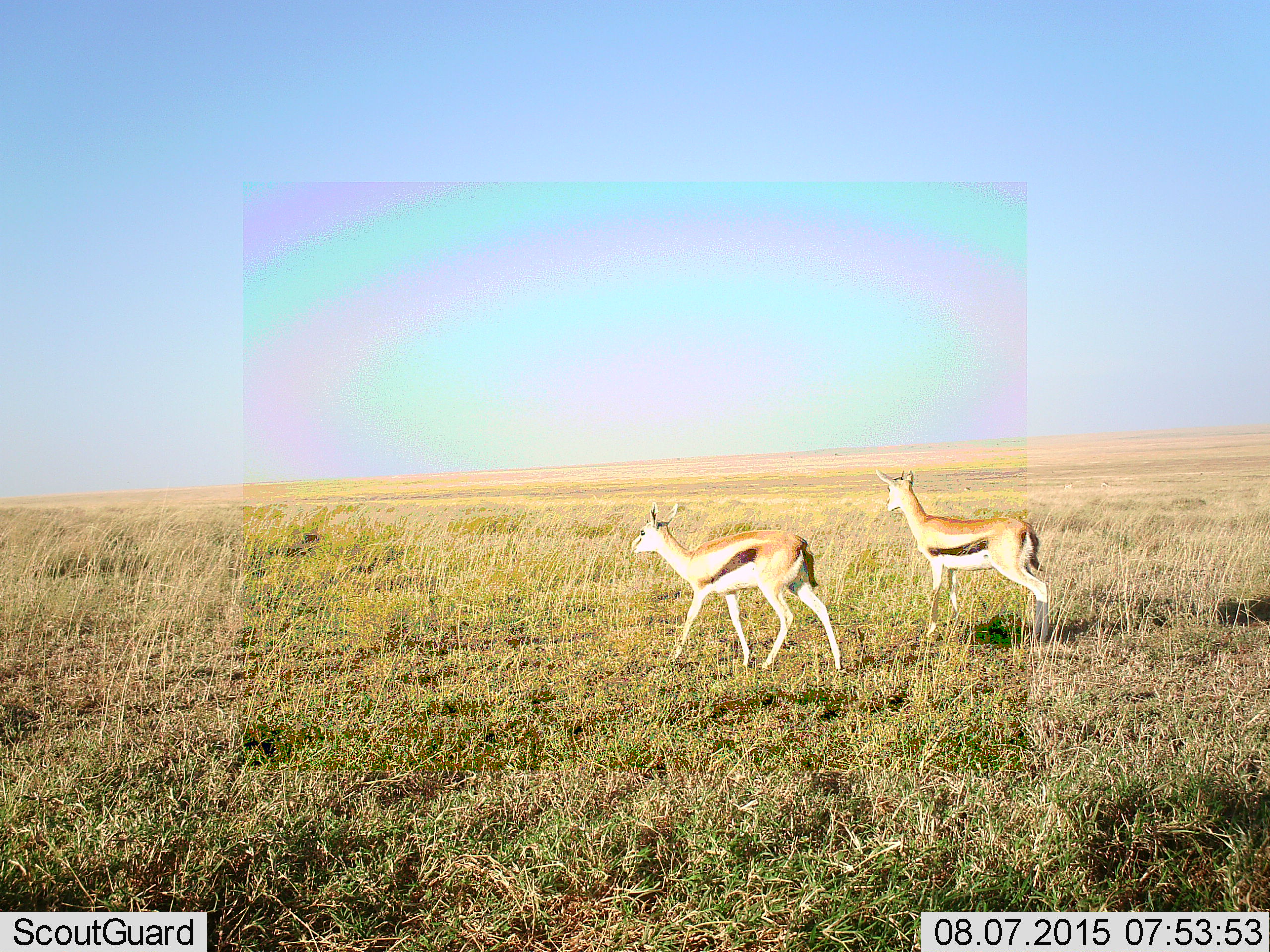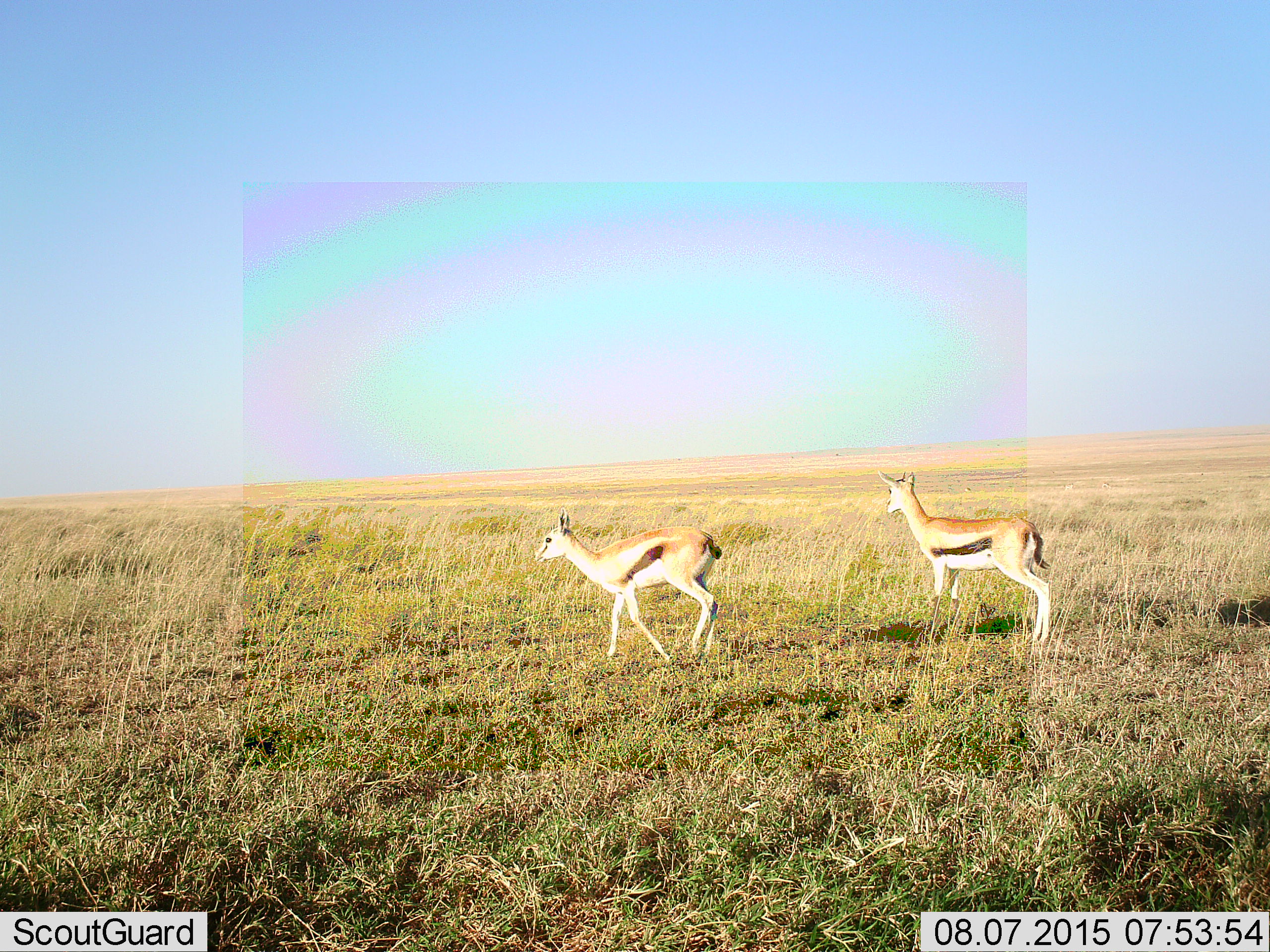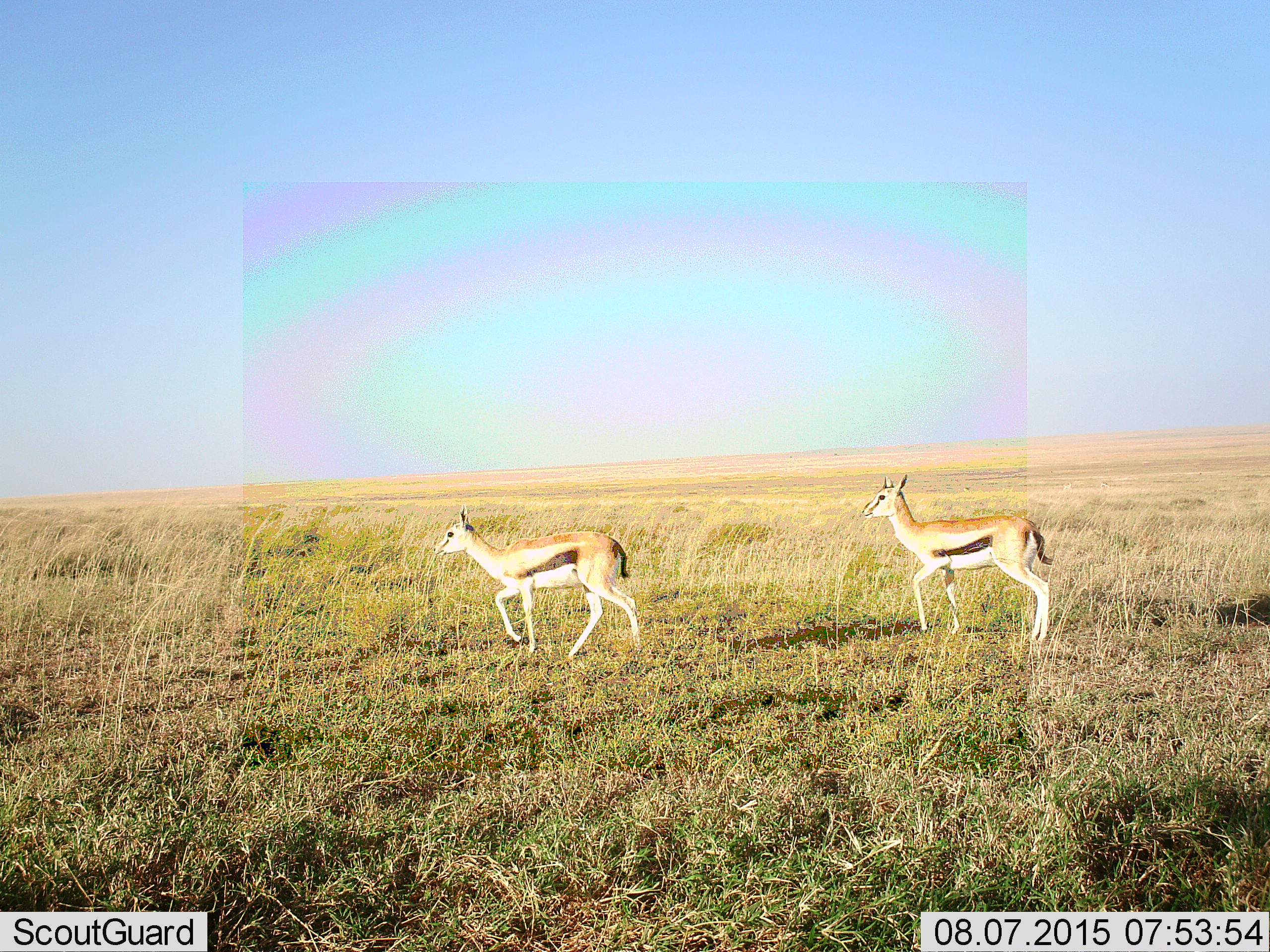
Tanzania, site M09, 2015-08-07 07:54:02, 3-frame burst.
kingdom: Animalia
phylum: Chordata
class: Mammalia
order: Artiodactyla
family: Bovidae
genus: Eudorcas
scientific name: Eudorcas thomsonii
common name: thomson's gazelle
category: gazellethomsons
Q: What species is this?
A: Gazellethomsons (thomson's gazelle) (Eudorcas thomsonii).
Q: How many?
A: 2.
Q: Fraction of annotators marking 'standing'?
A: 33%.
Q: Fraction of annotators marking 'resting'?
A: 0%.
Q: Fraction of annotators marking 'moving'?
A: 100%.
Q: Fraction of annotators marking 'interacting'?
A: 0%.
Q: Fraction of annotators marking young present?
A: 0%.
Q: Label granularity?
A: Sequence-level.